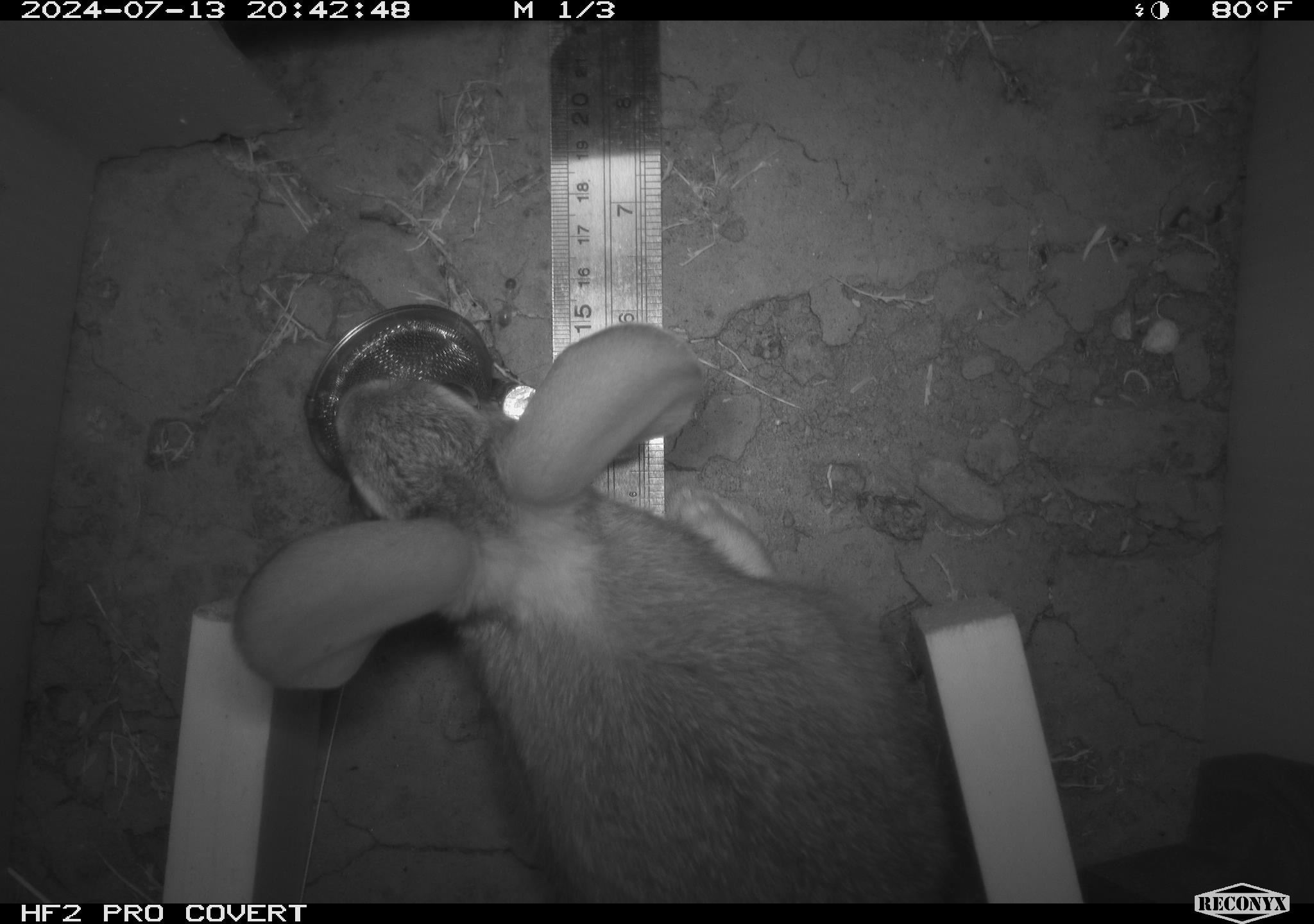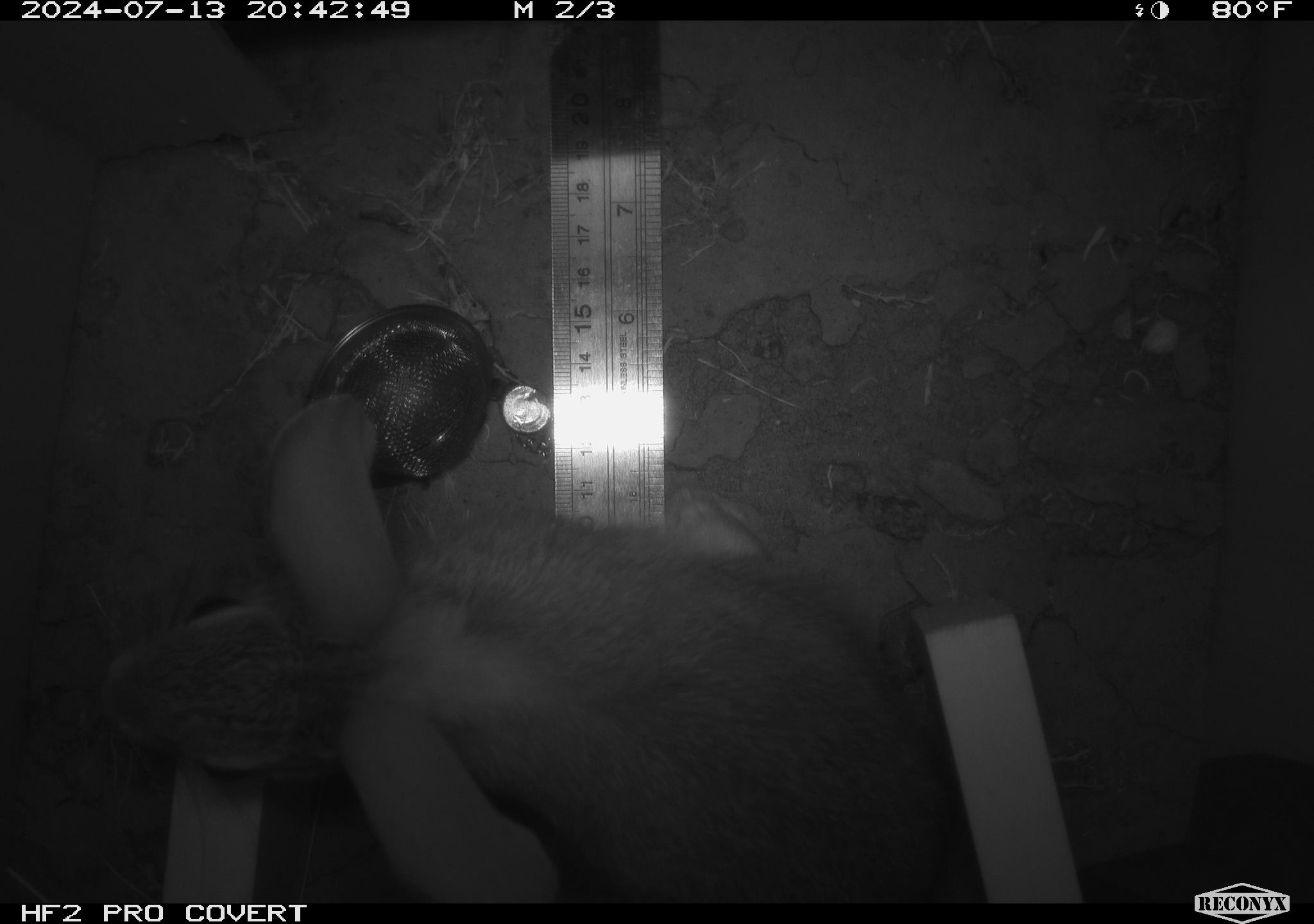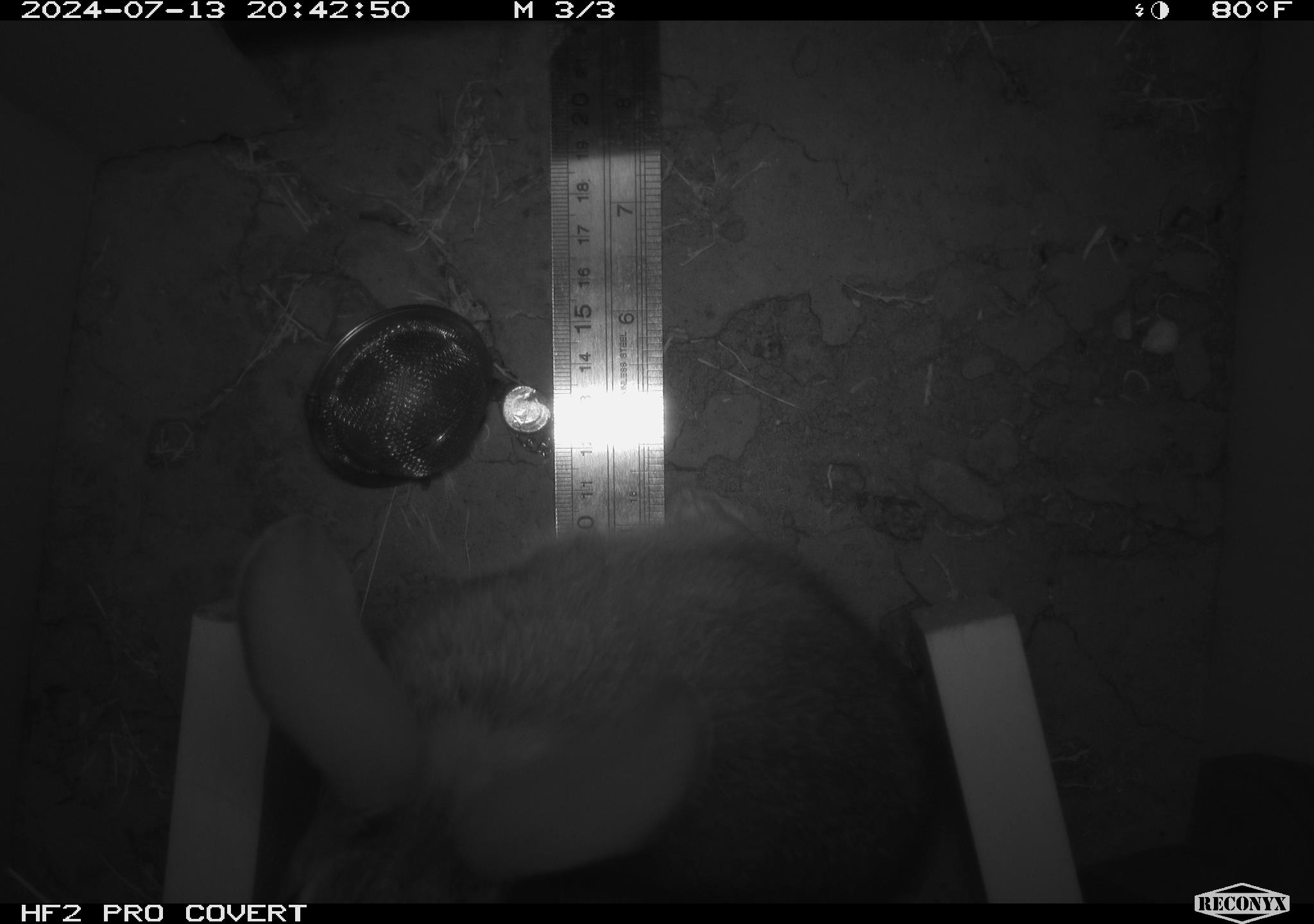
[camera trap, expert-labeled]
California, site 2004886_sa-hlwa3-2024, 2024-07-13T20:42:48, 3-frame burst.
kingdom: Animalia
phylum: Chordata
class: Mammalia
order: Lagomorpha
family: Leporidae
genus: Sylvilagus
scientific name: Sylvilagus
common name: cottontail rabbits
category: sylvilagus species